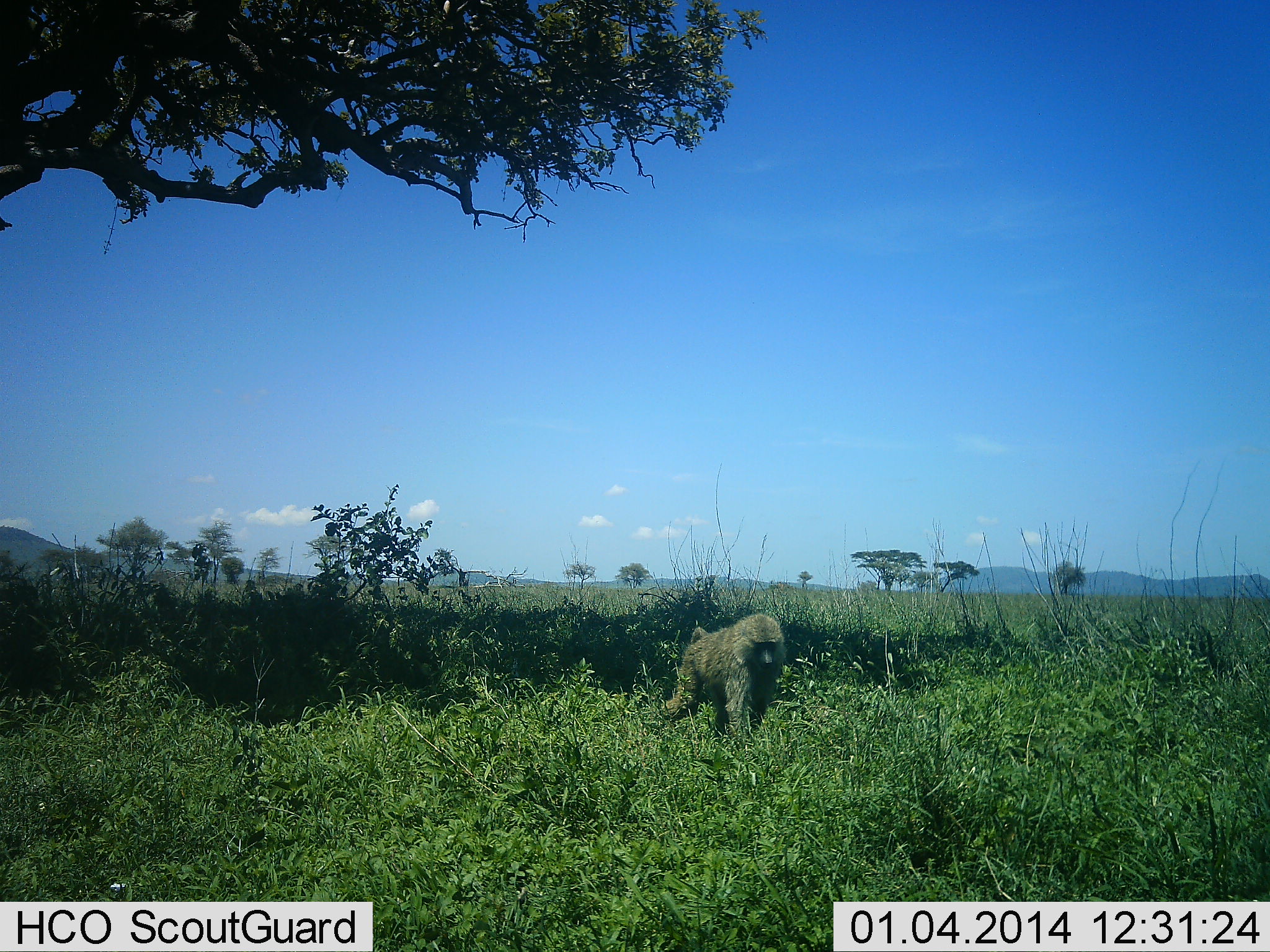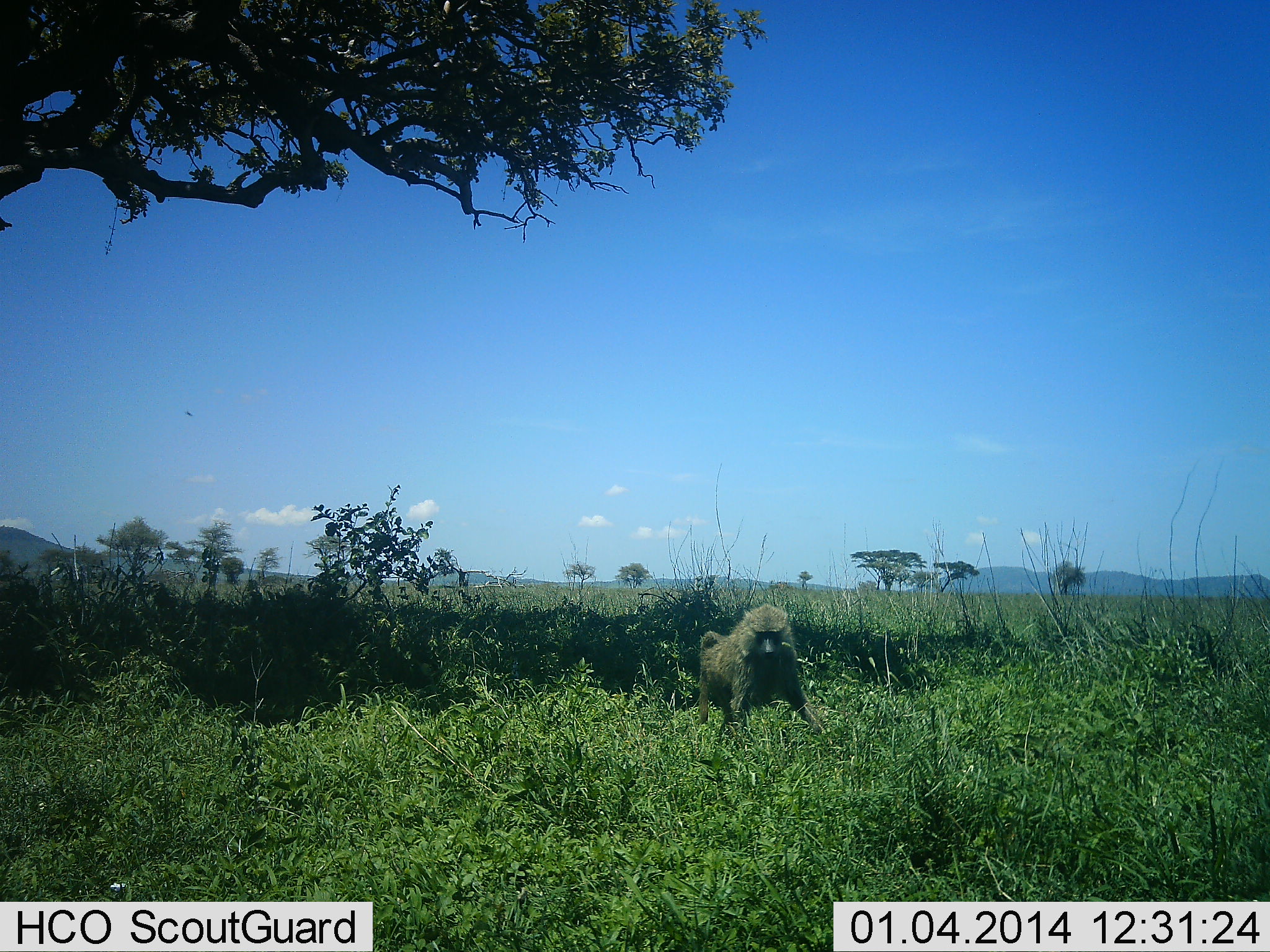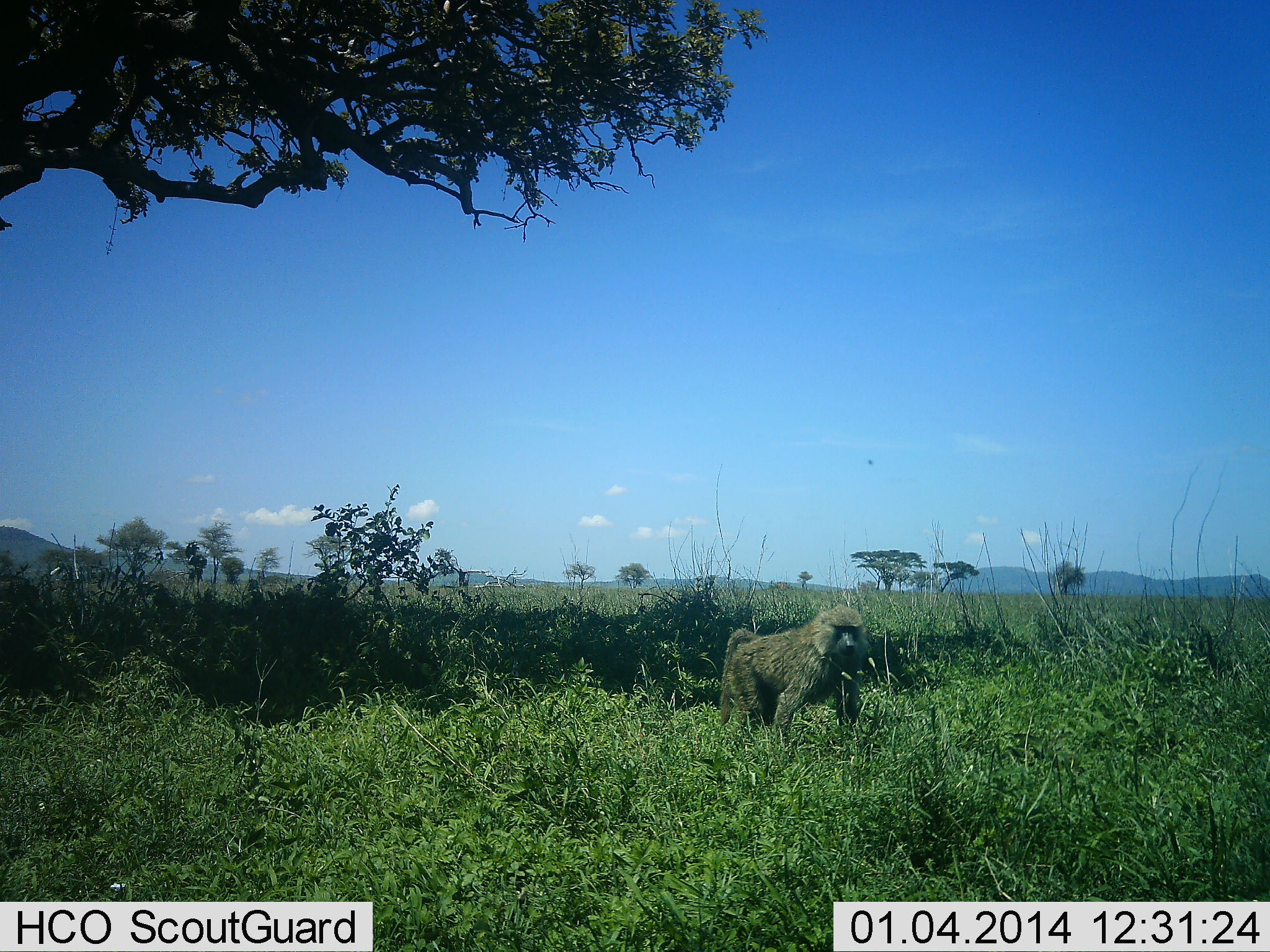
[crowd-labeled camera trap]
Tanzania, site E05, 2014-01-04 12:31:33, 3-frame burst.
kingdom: Animalia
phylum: Chordata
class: Mammalia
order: Primates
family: Cercopithecidae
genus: Papio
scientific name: Papio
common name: baboon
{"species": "baboon (Papio)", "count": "1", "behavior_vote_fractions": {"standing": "10%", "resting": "0%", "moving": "100%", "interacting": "0%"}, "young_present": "0%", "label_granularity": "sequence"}